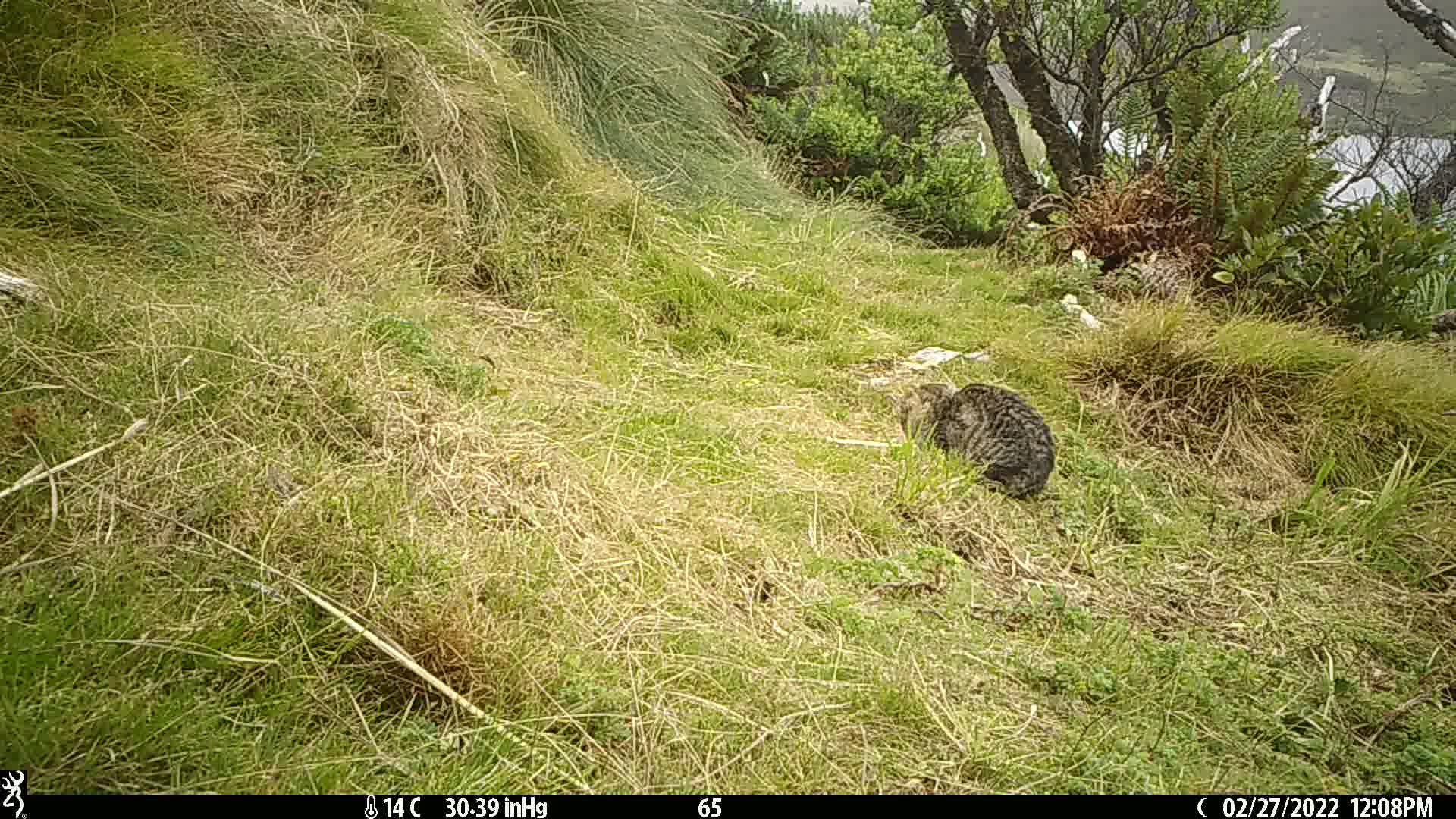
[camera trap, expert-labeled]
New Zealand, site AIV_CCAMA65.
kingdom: Animalia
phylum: Chordata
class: Mammalia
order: Carnivora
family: Felidae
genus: Felis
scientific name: Felis catus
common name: domestic cat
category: cat